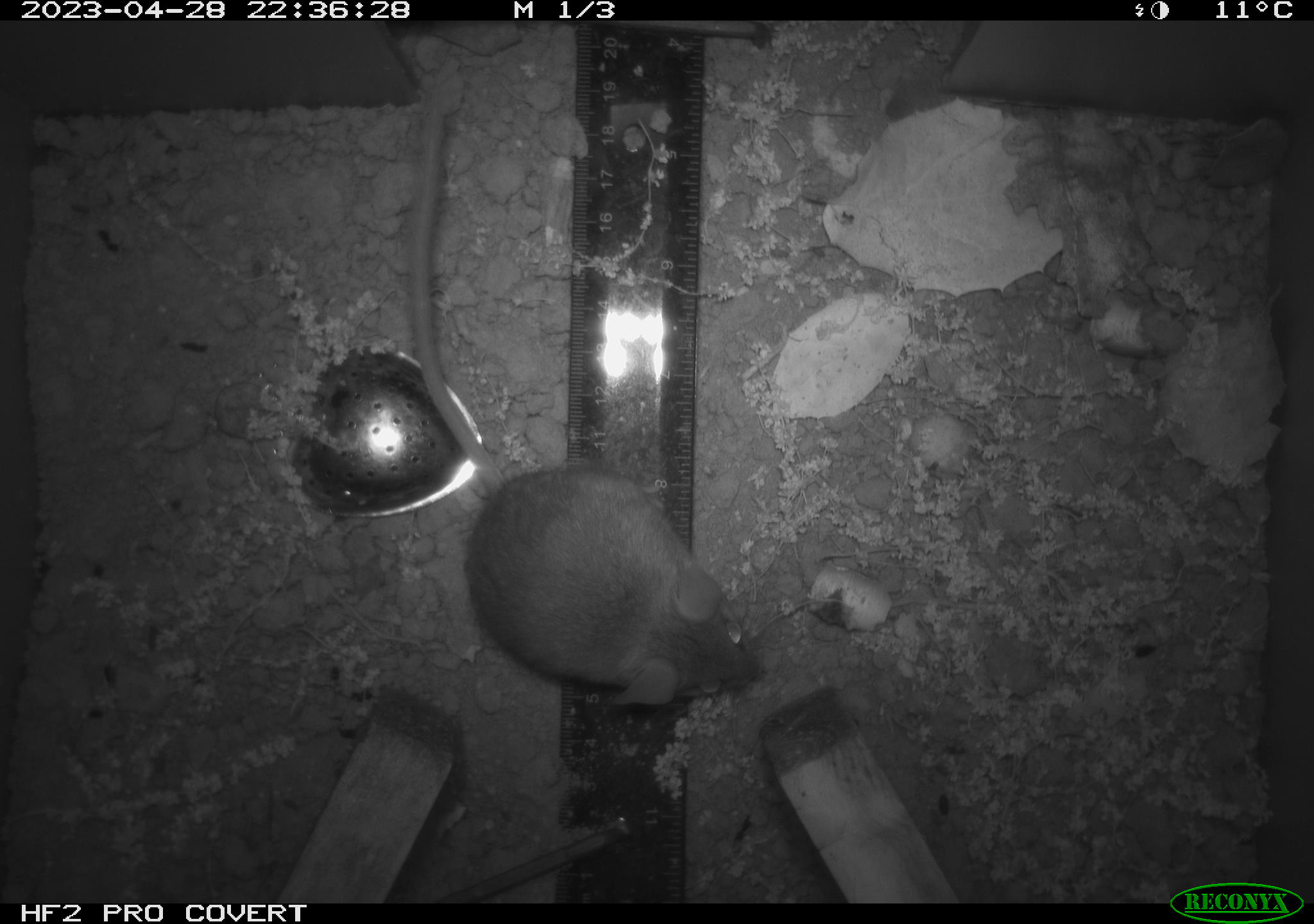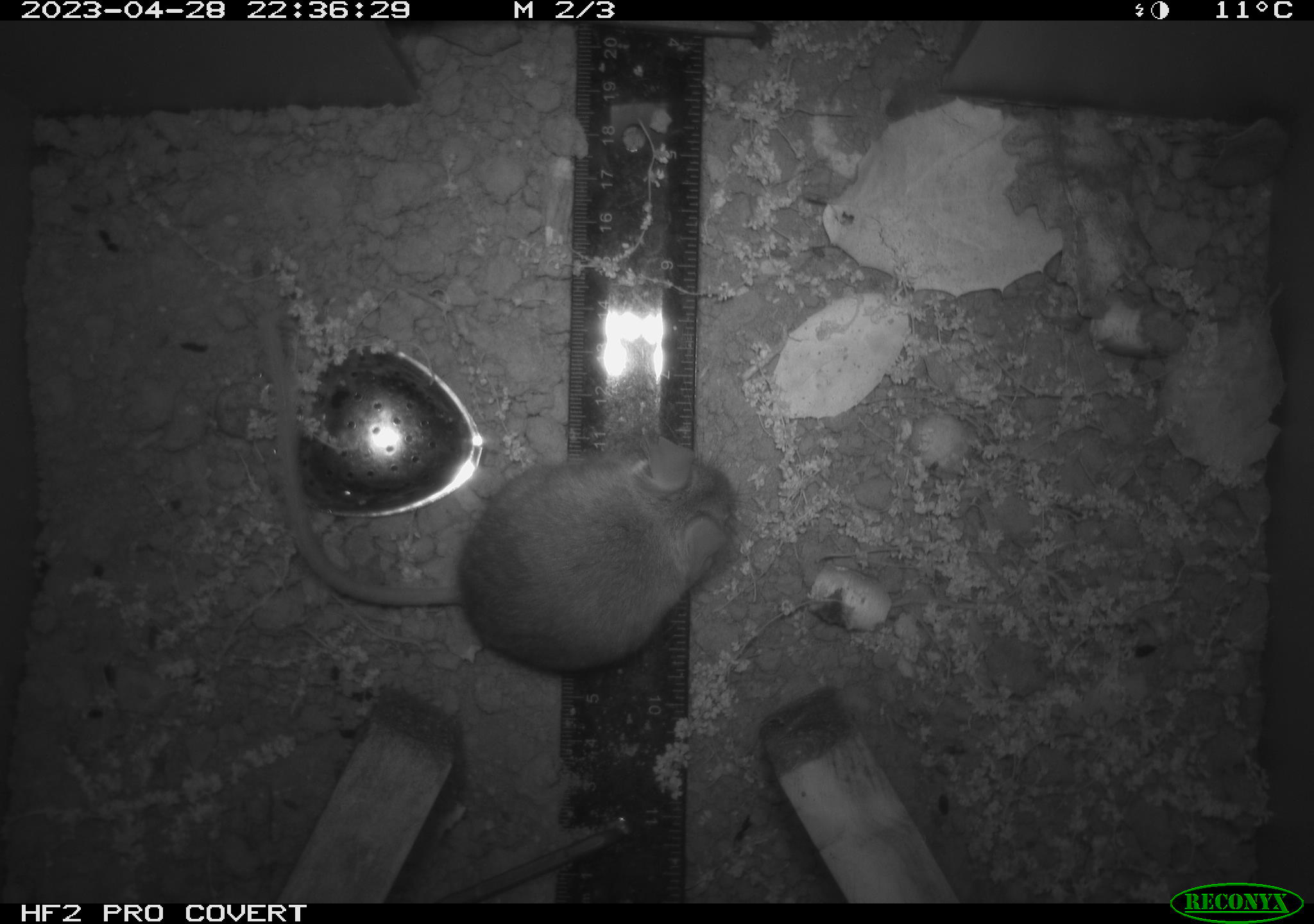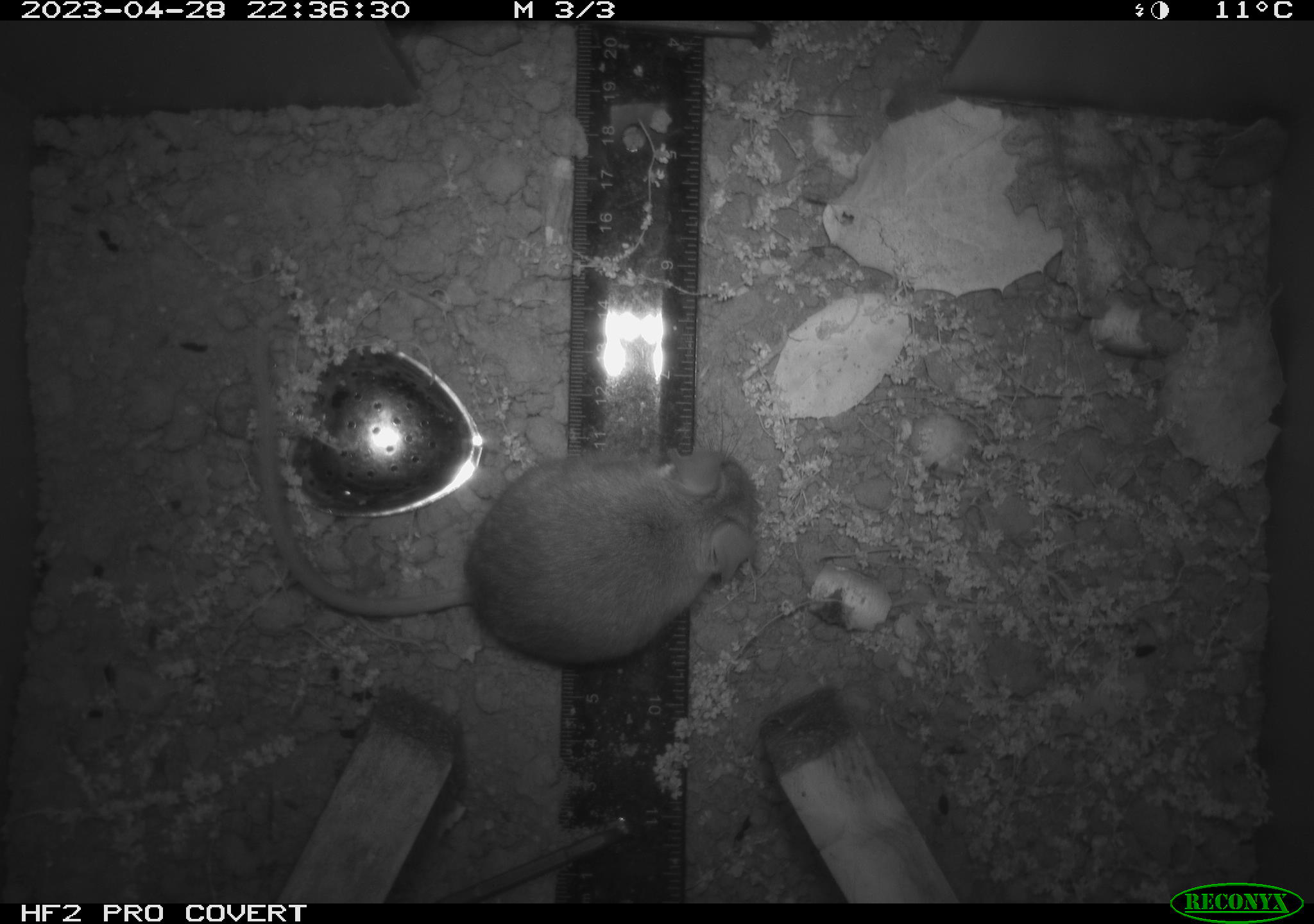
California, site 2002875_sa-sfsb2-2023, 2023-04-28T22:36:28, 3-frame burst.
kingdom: Animalia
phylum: Chordata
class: Mammalia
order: Rodentia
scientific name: Rodentia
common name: mouse species